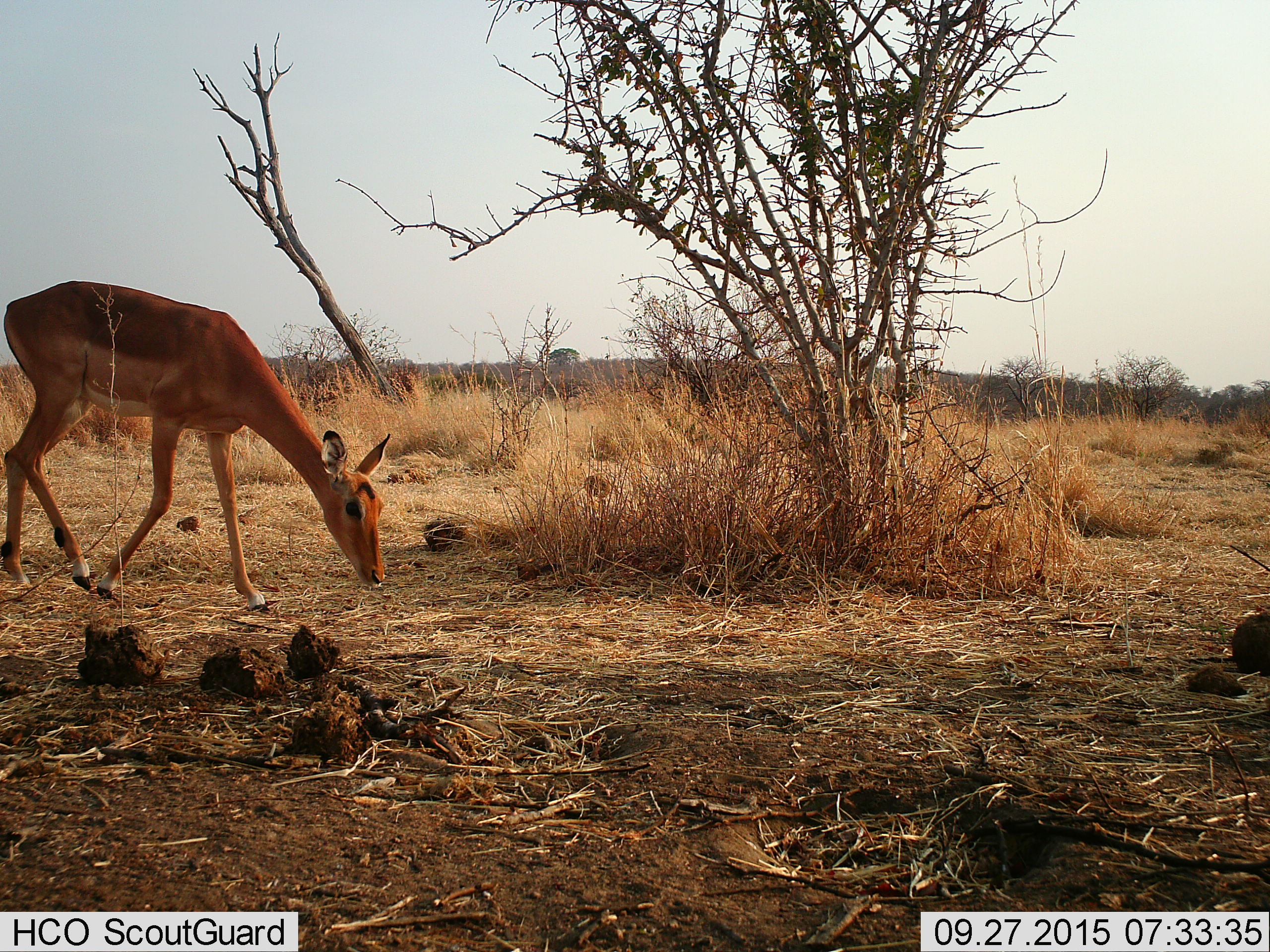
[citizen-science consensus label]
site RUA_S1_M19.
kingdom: Animalia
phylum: Chordata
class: Mammalia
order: Artiodactyla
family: Bovidae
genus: Aepyceros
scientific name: Aepyceros melampus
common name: impala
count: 1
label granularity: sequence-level